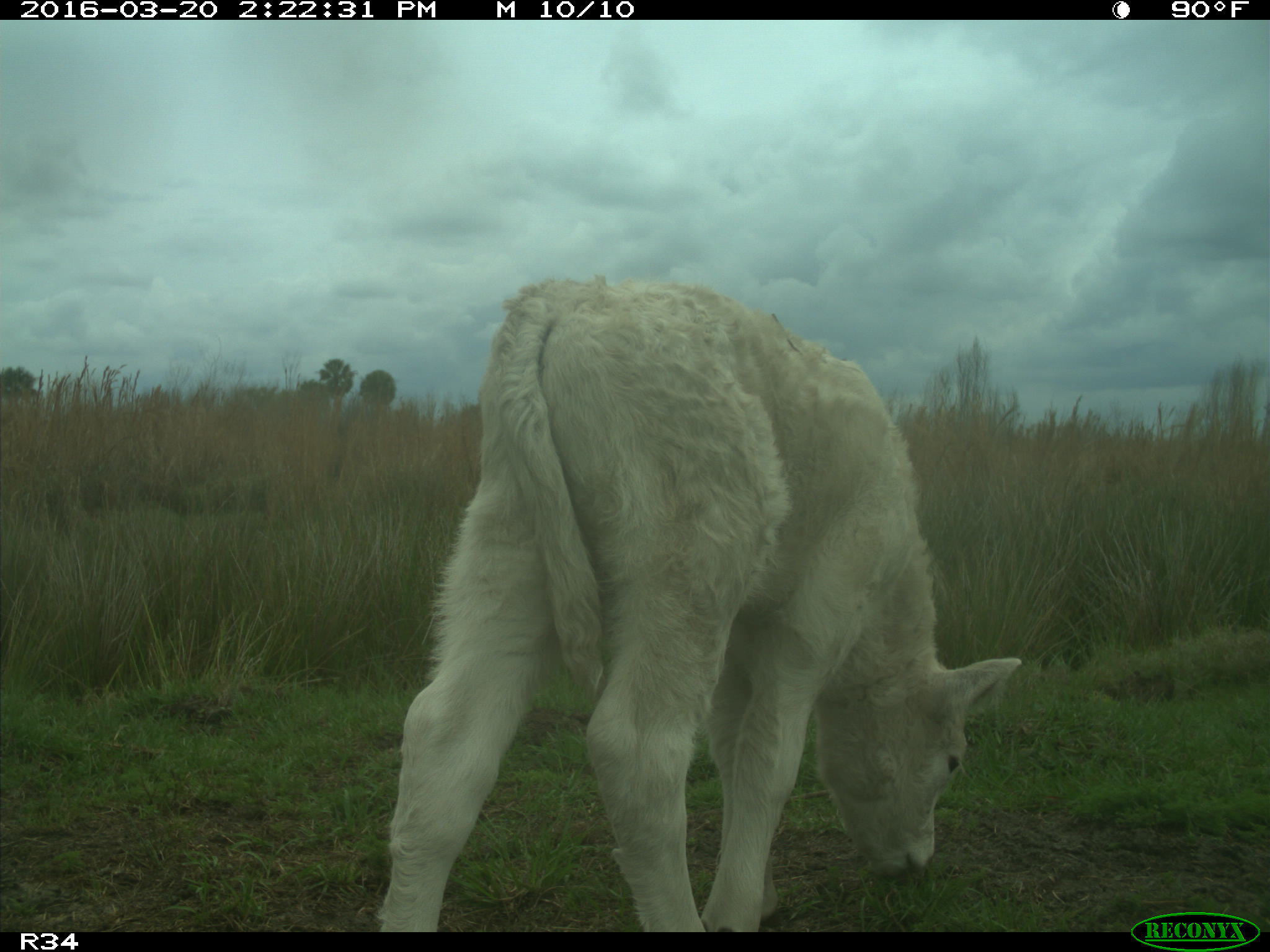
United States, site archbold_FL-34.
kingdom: Animalia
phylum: Chordata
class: Mammalia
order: Artiodactyla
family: Bovidae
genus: Bos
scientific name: Bos taurus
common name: domestic cow